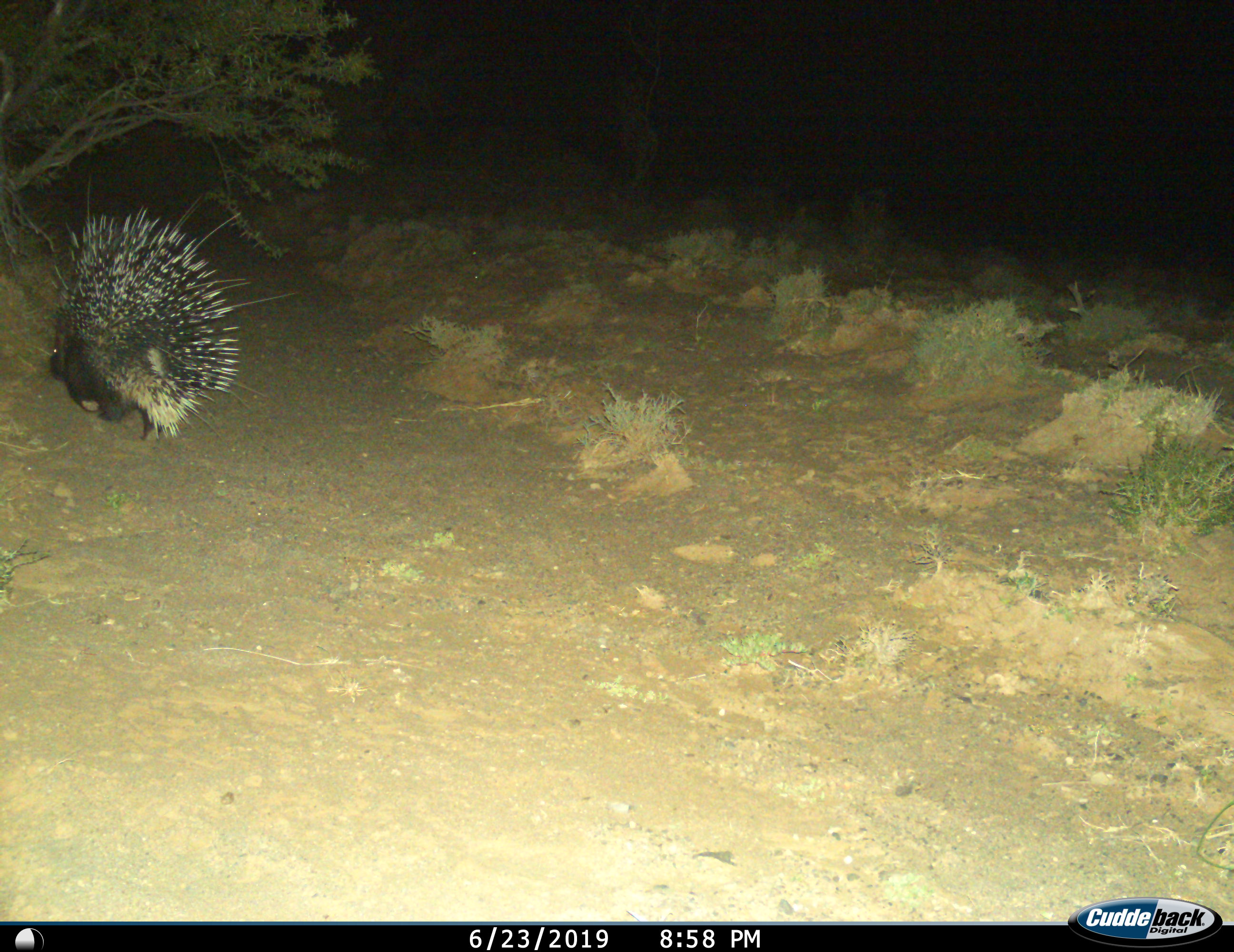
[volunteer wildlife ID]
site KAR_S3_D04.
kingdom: Animalia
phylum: Chordata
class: Mammalia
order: Rodentia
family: Hystricidae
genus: Hystrix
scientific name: Hystrix cristata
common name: crested porcupine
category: porcupine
Porcupine (crested porcupine) (Hystrix cristata), count 1. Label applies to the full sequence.